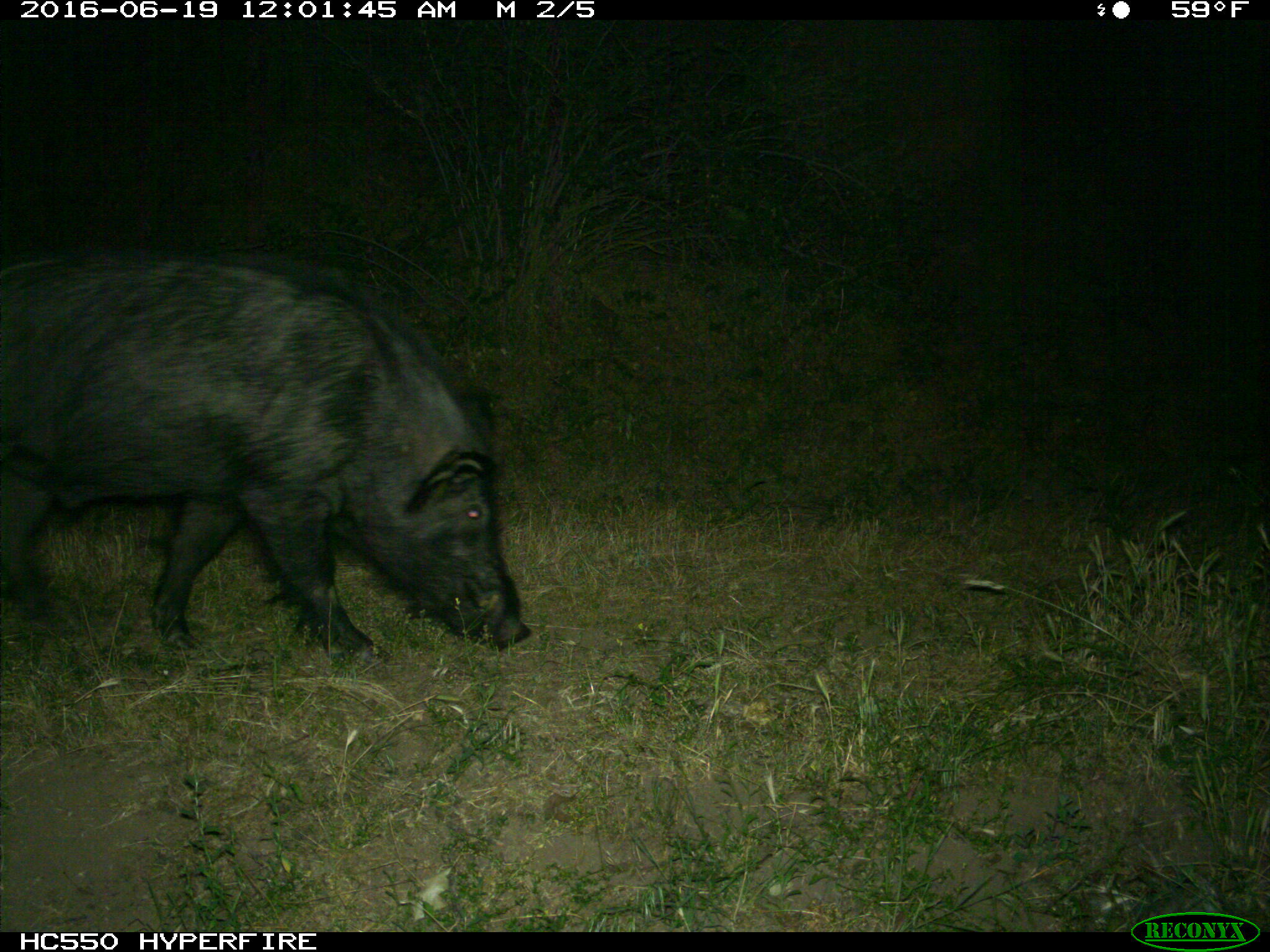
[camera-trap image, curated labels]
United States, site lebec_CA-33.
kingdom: Animalia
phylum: Chordata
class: Mammalia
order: Artiodactyla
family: Suidae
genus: Sus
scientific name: Sus scrofa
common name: wild boar